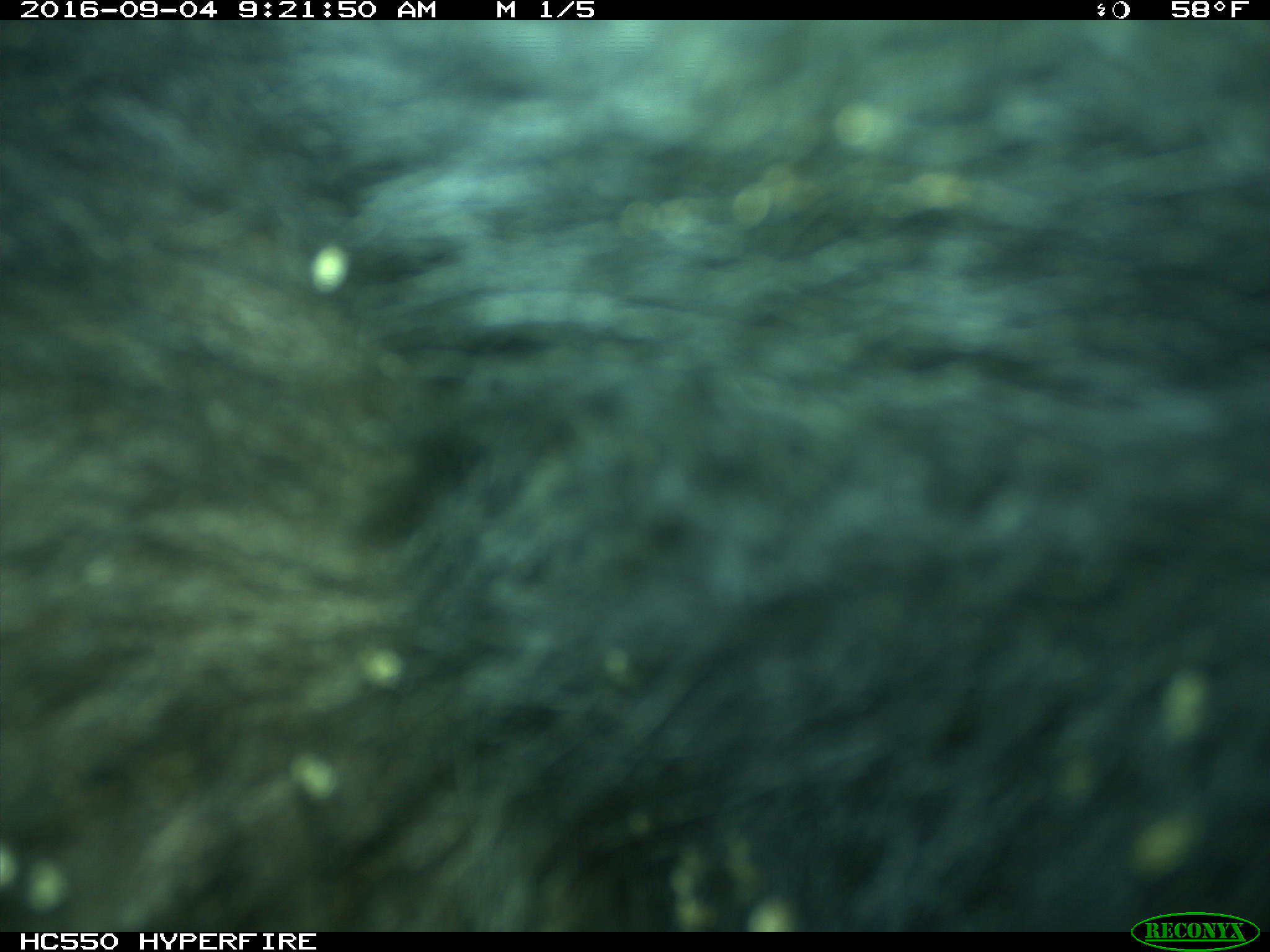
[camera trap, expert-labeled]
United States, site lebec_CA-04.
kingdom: Animalia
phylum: Chordata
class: Mammalia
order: Carnivora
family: Ursidae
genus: Ursus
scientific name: Ursus americanus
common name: american black bear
Ursus americanus (american black bear).